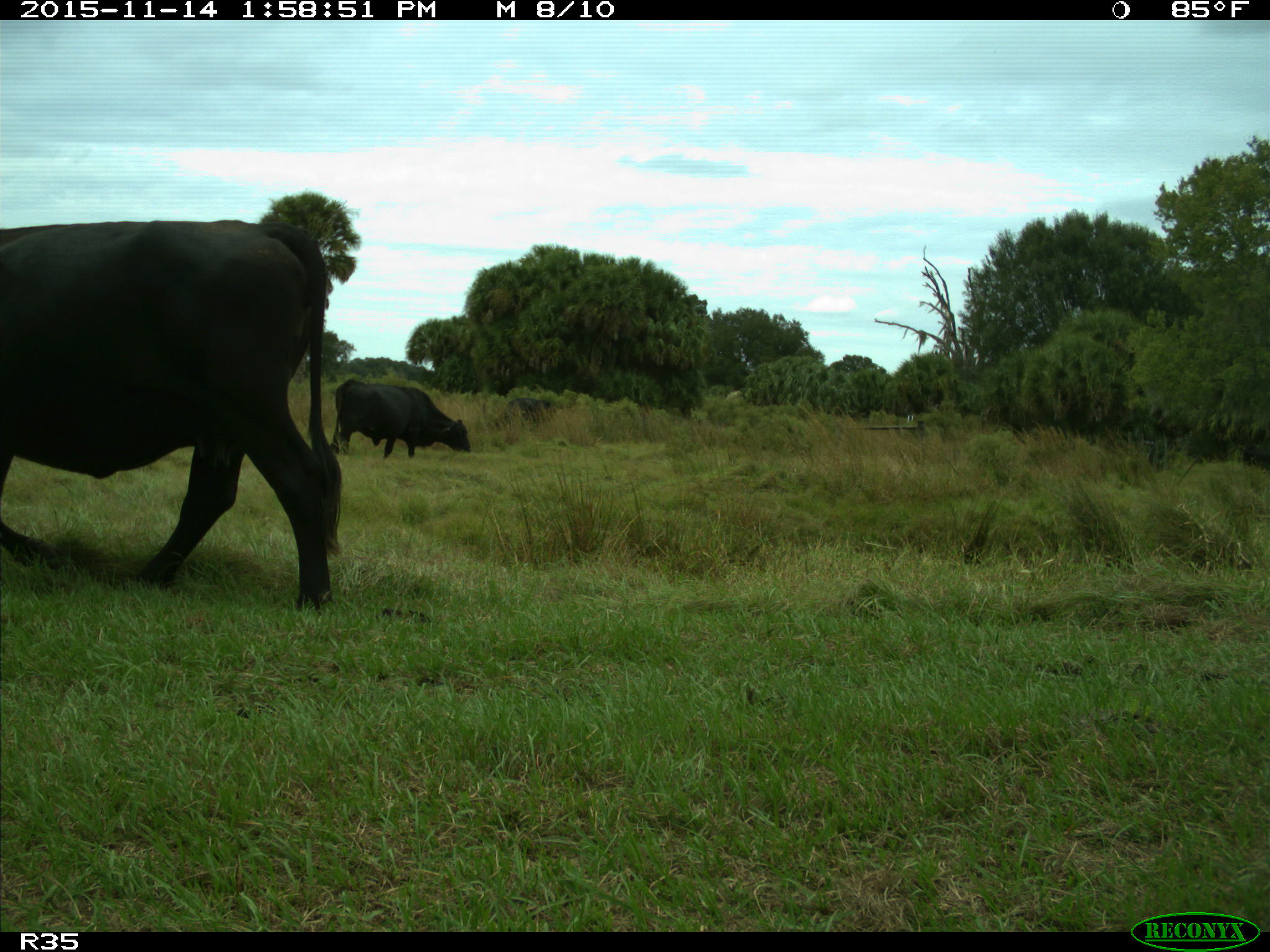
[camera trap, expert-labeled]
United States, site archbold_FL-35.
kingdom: Animalia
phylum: Chordata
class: Mammalia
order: Artiodactyla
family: Bovidae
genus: Bos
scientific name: Bos taurus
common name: domestic cow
Bos taurus (domestic cow).